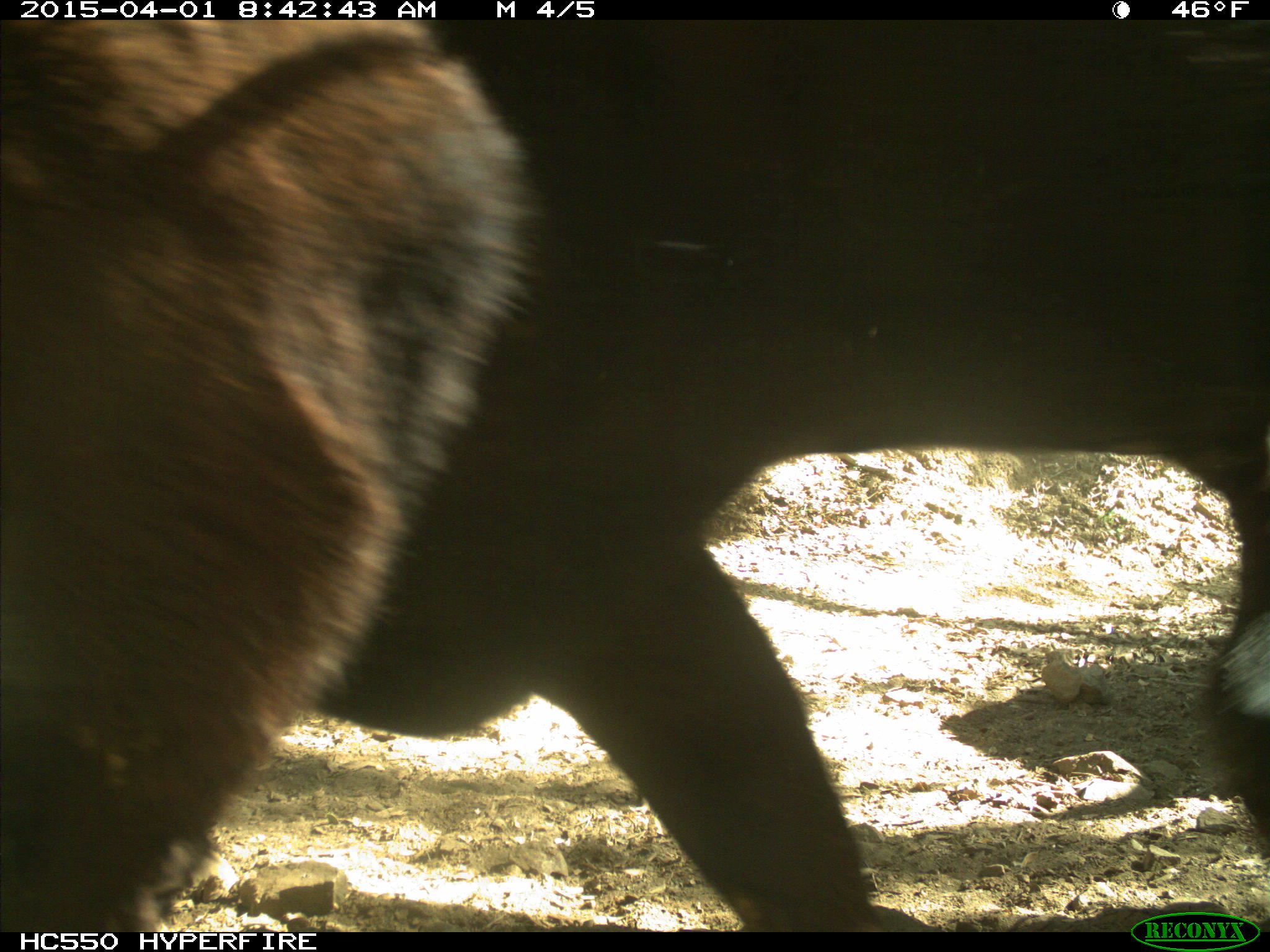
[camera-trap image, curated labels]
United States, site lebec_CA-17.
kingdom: Animalia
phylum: Chordata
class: Mammalia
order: Artiodactyla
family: Bovidae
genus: Bos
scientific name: Bos taurus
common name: domestic cow